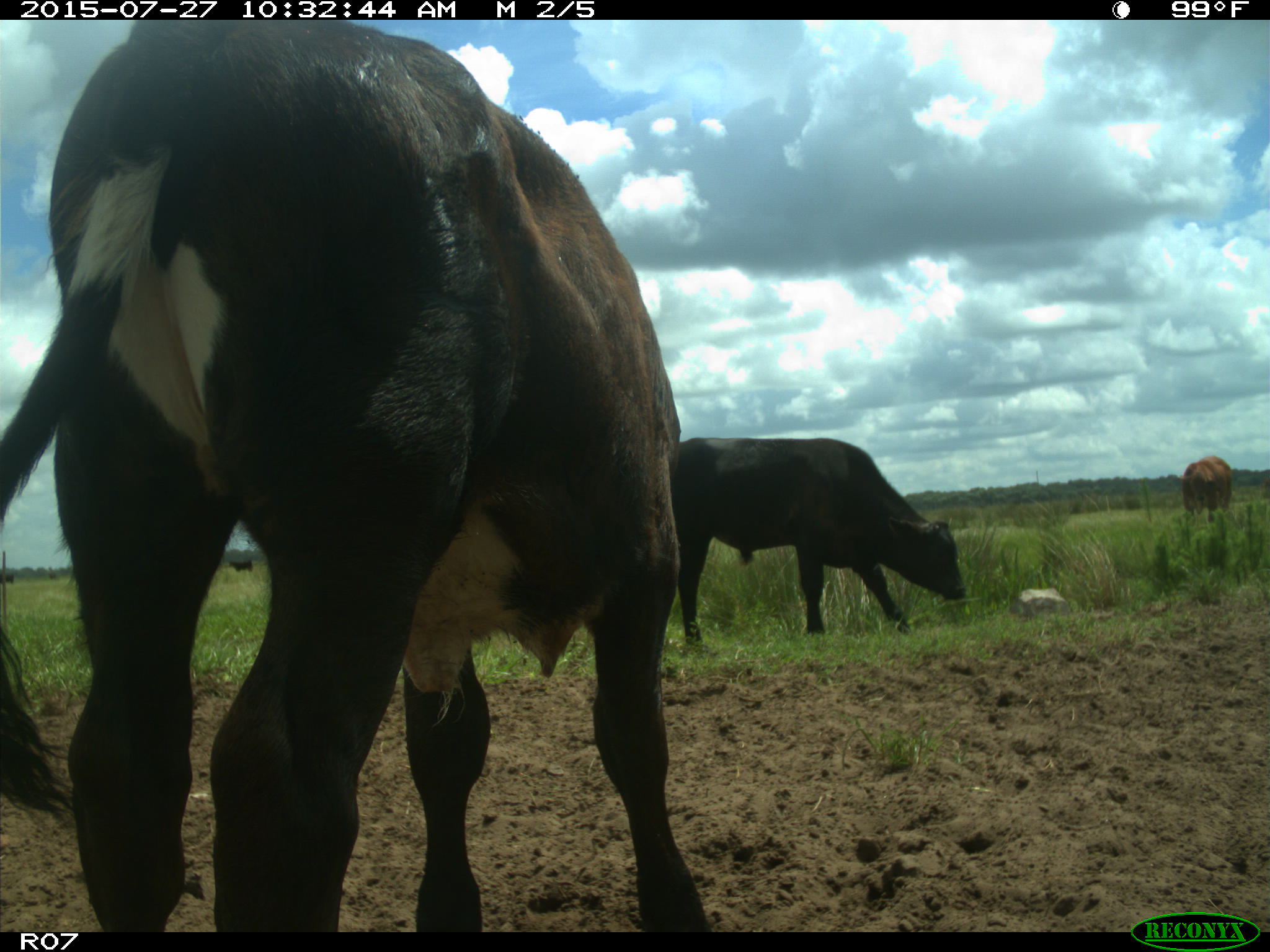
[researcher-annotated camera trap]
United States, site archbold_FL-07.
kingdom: Animalia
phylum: Chordata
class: Mammalia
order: Artiodactyla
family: Bovidae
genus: Bos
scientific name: Bos taurus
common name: domestic cow